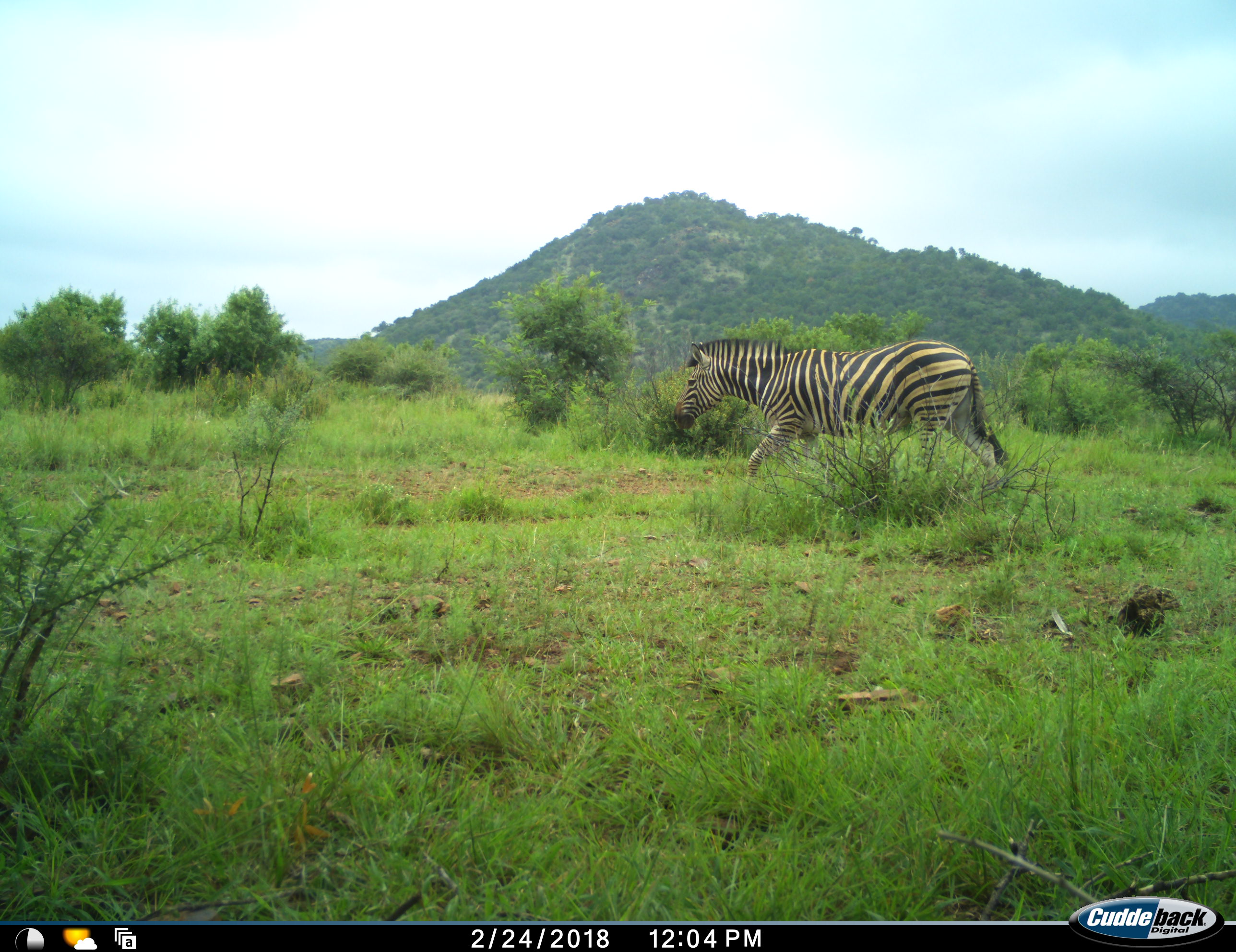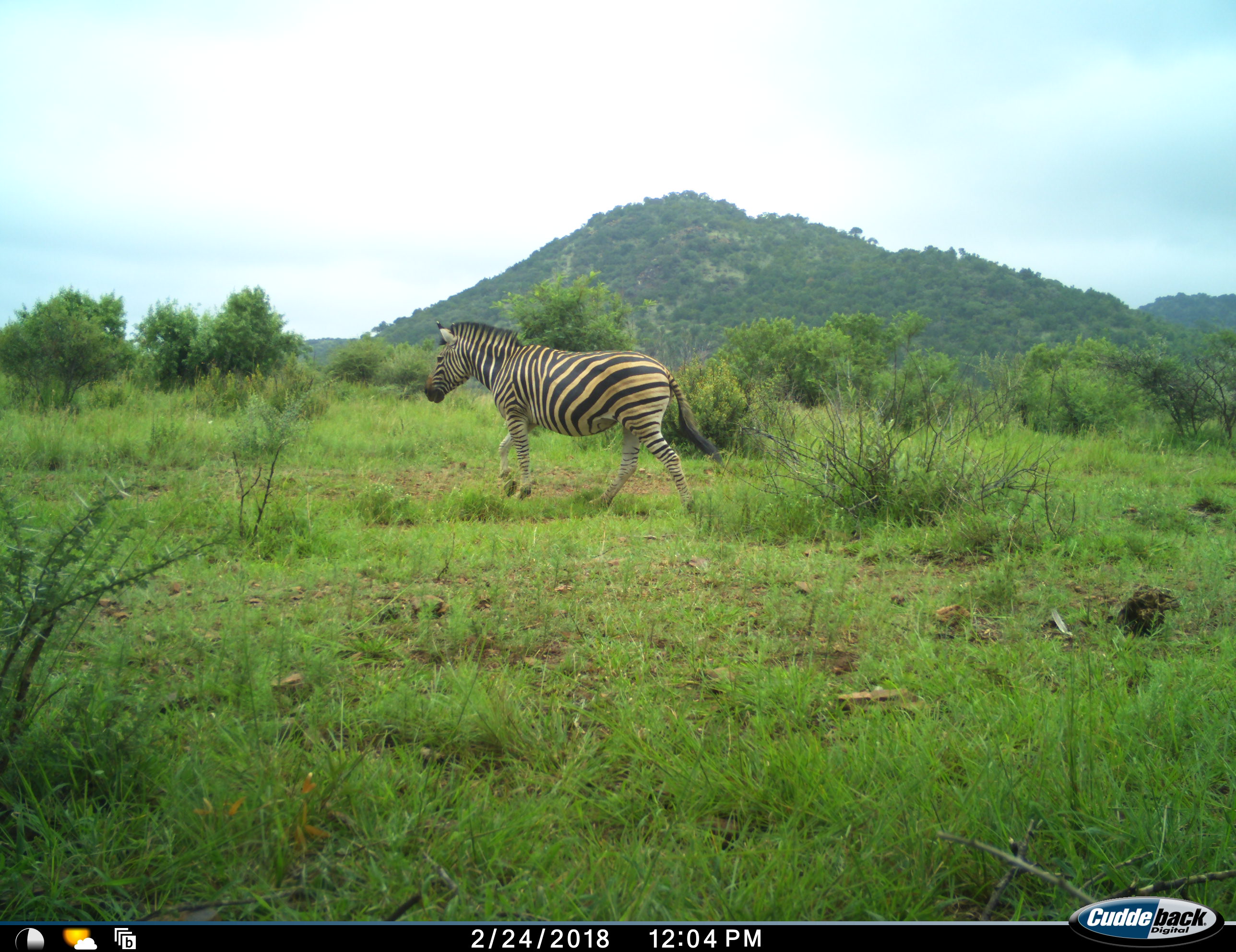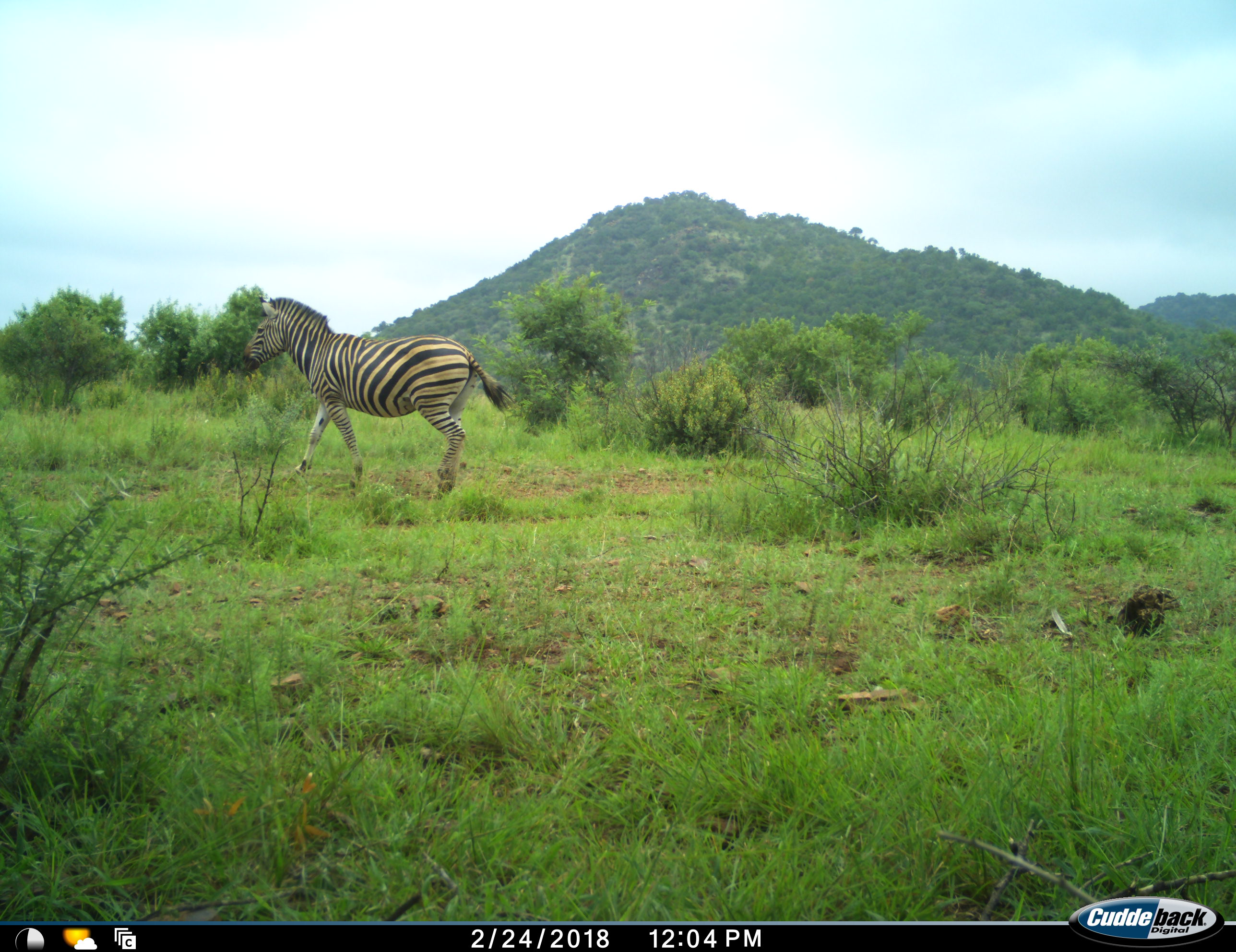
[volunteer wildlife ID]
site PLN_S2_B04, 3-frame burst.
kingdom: Animalia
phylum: Chordata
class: Mammalia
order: Perissodactyla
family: Equidae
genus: Equus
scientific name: Equus quagga burchellii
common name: burchell's zebra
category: zebraburchells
Zebraburchells (burchell's zebra) (Equus quagga burchellii), count 1. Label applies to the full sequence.